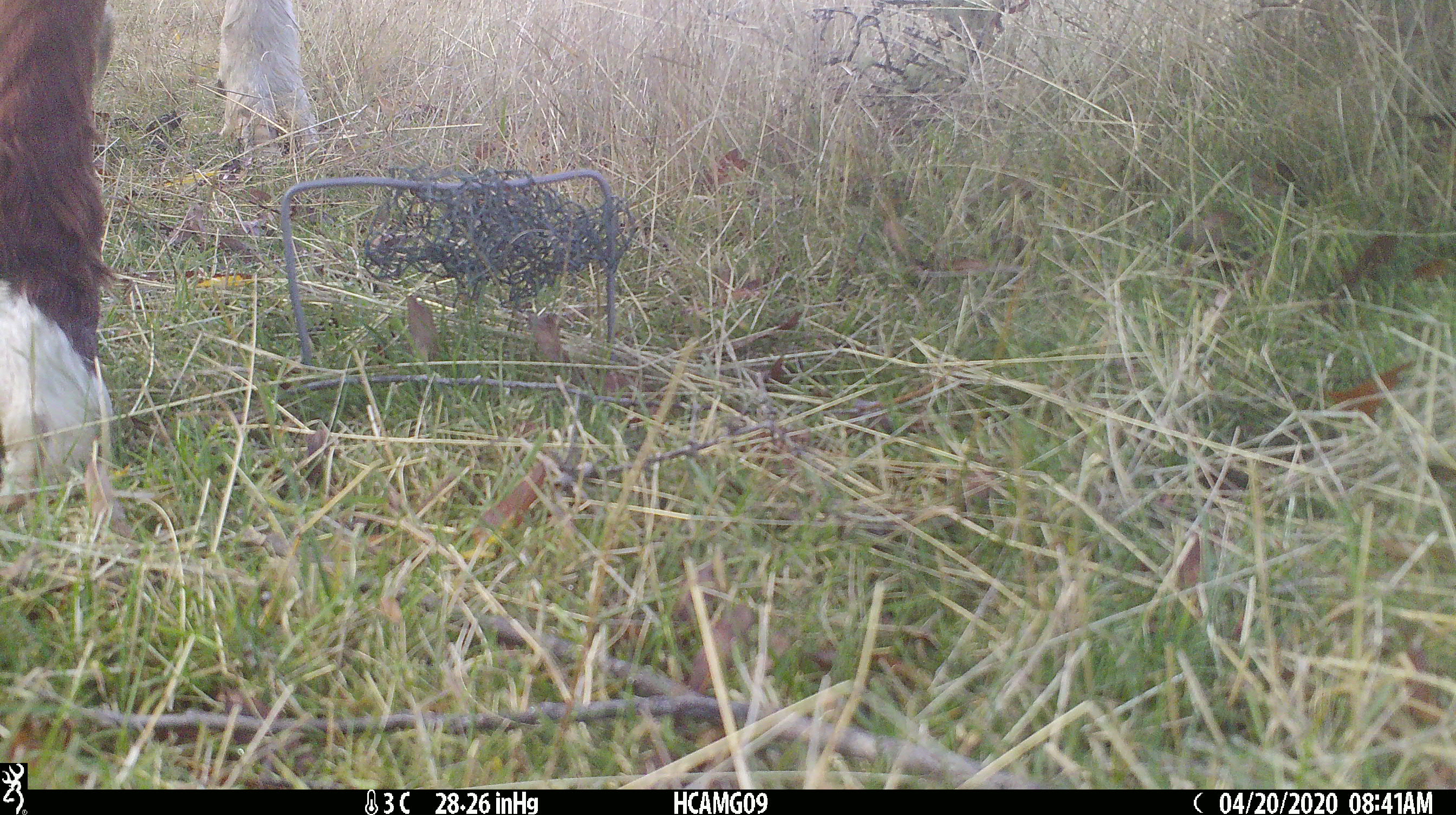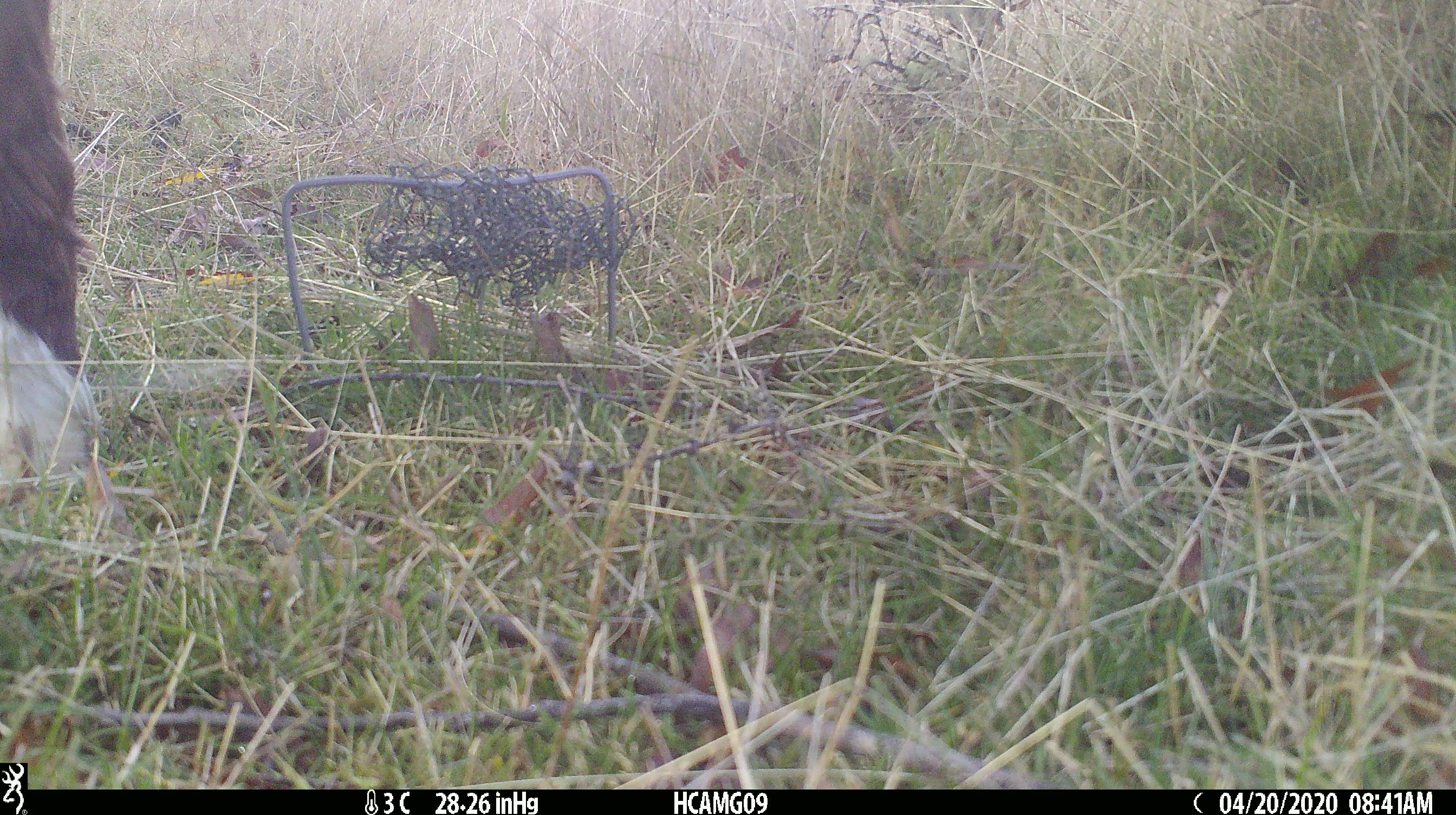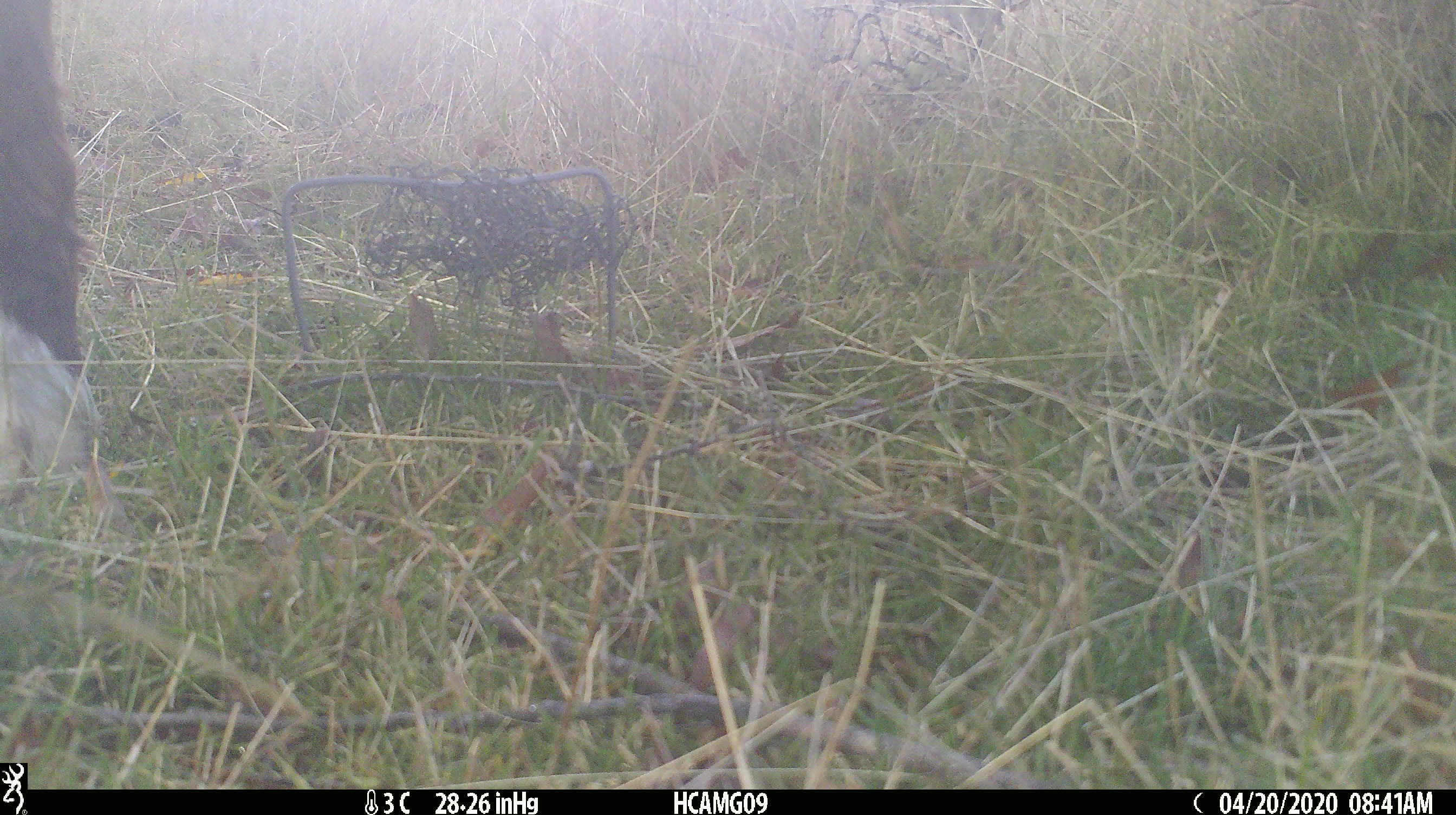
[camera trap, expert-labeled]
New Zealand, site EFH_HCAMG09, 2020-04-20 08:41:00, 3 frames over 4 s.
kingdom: Animalia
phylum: Chordata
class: Mammalia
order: Artiodactyla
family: Bovidae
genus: Bos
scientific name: Bos taurus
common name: domestic cow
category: cow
Cow (domestic cow) (Bos taurus).